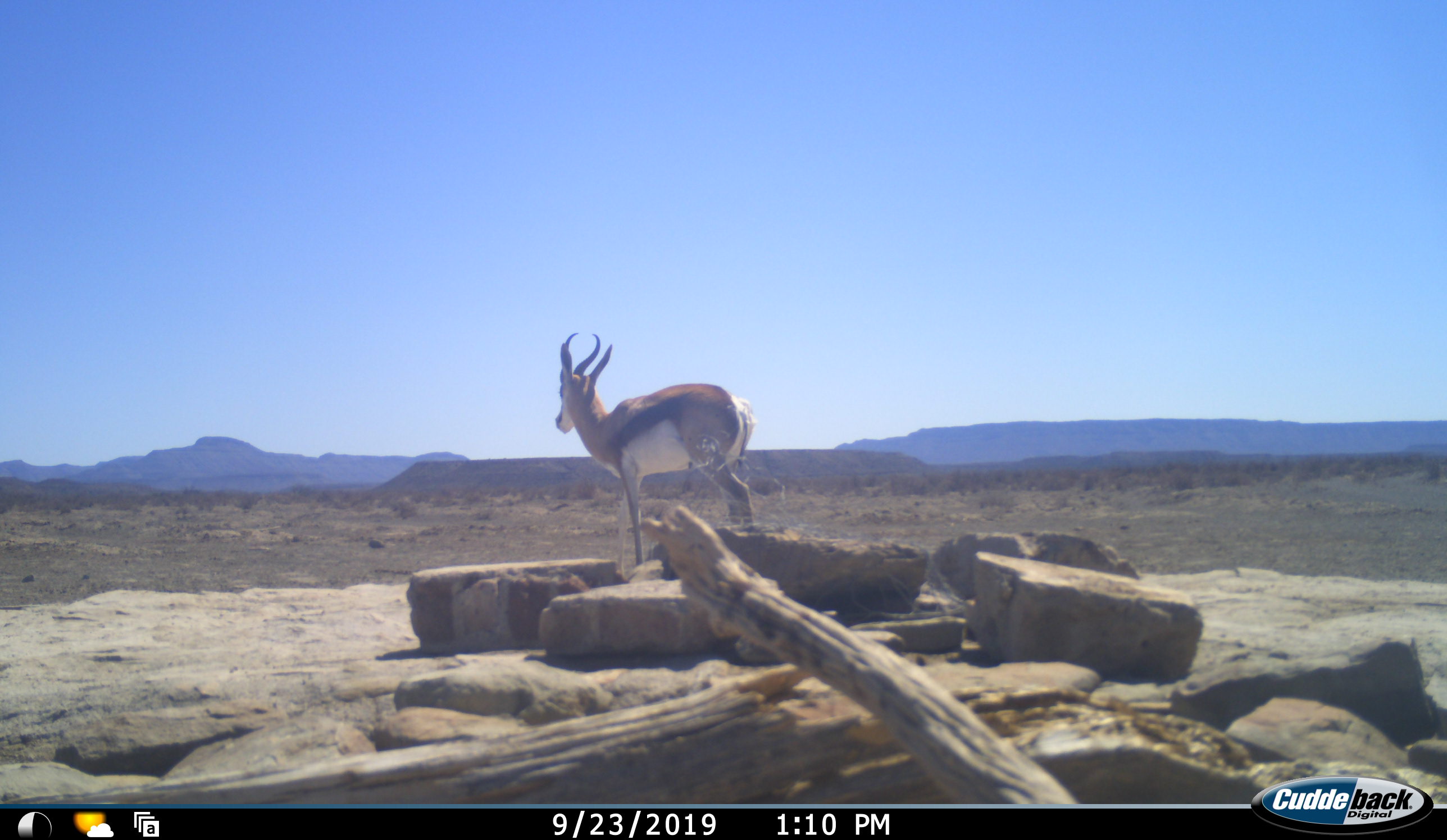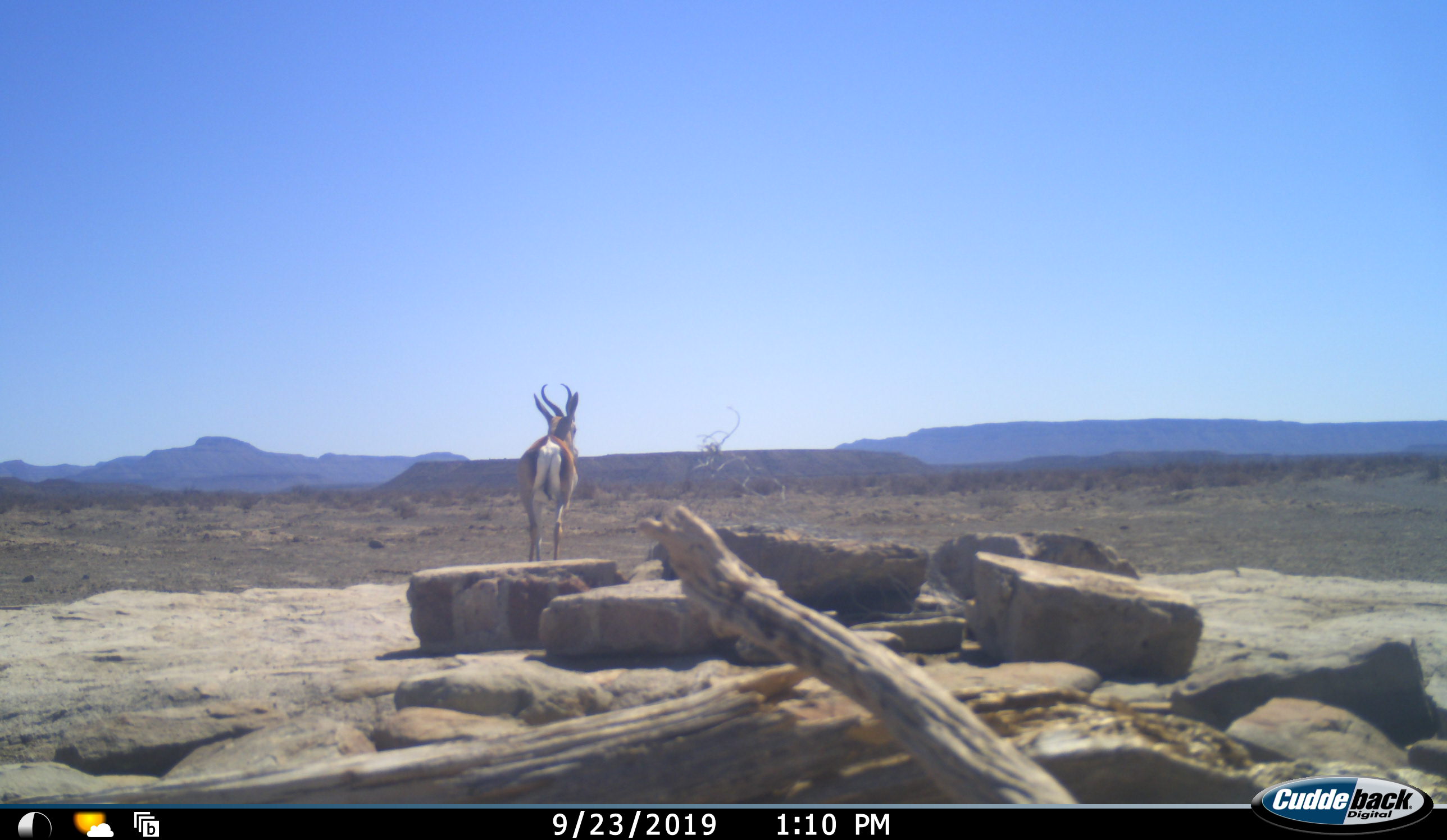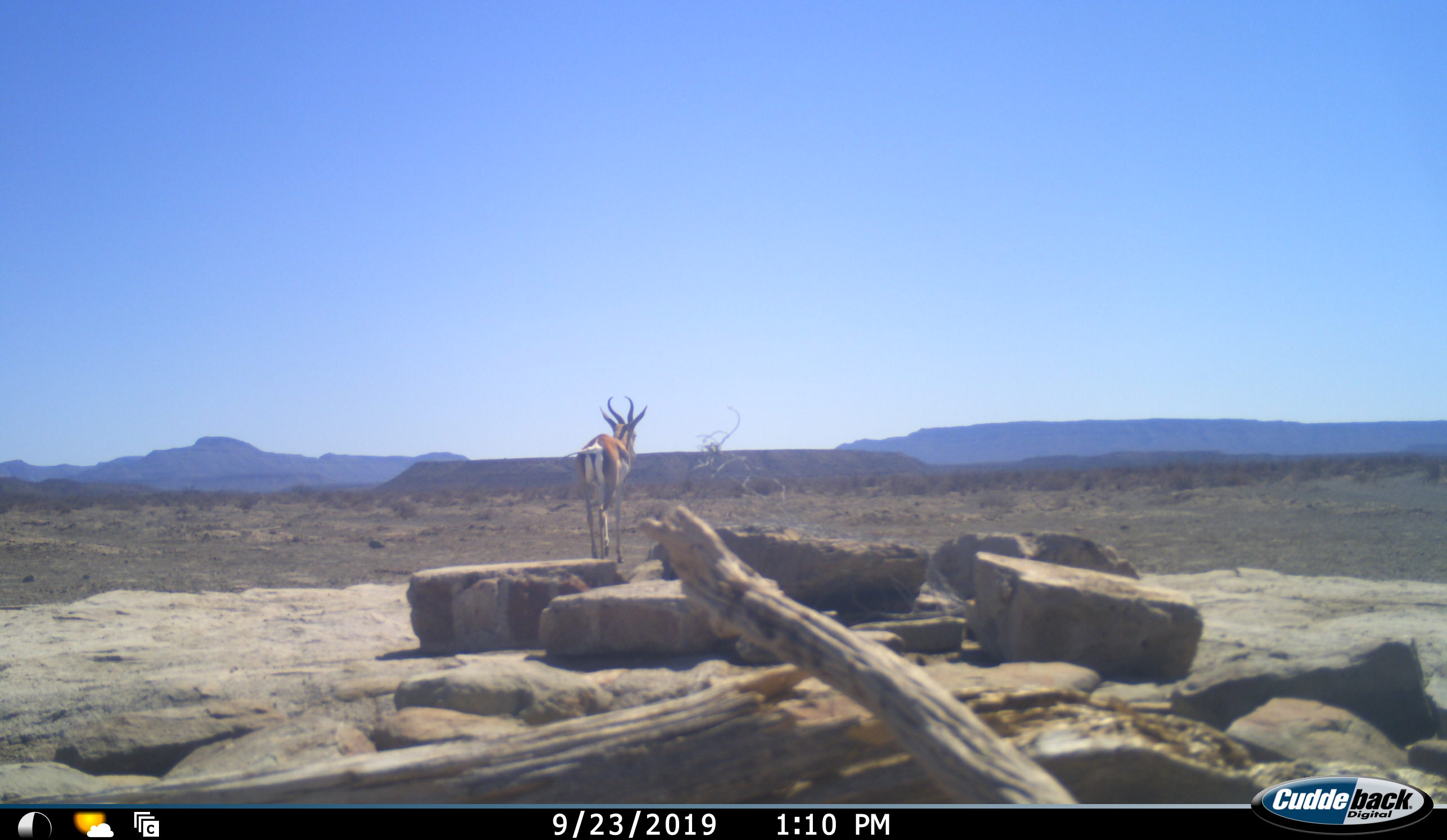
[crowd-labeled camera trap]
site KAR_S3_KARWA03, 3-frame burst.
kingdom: Animalia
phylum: Chordata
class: Mammalia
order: Artiodactyla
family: Bovidae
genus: Antidorcas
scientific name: Antidorcas marsupialis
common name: springbok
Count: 1.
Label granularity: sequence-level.